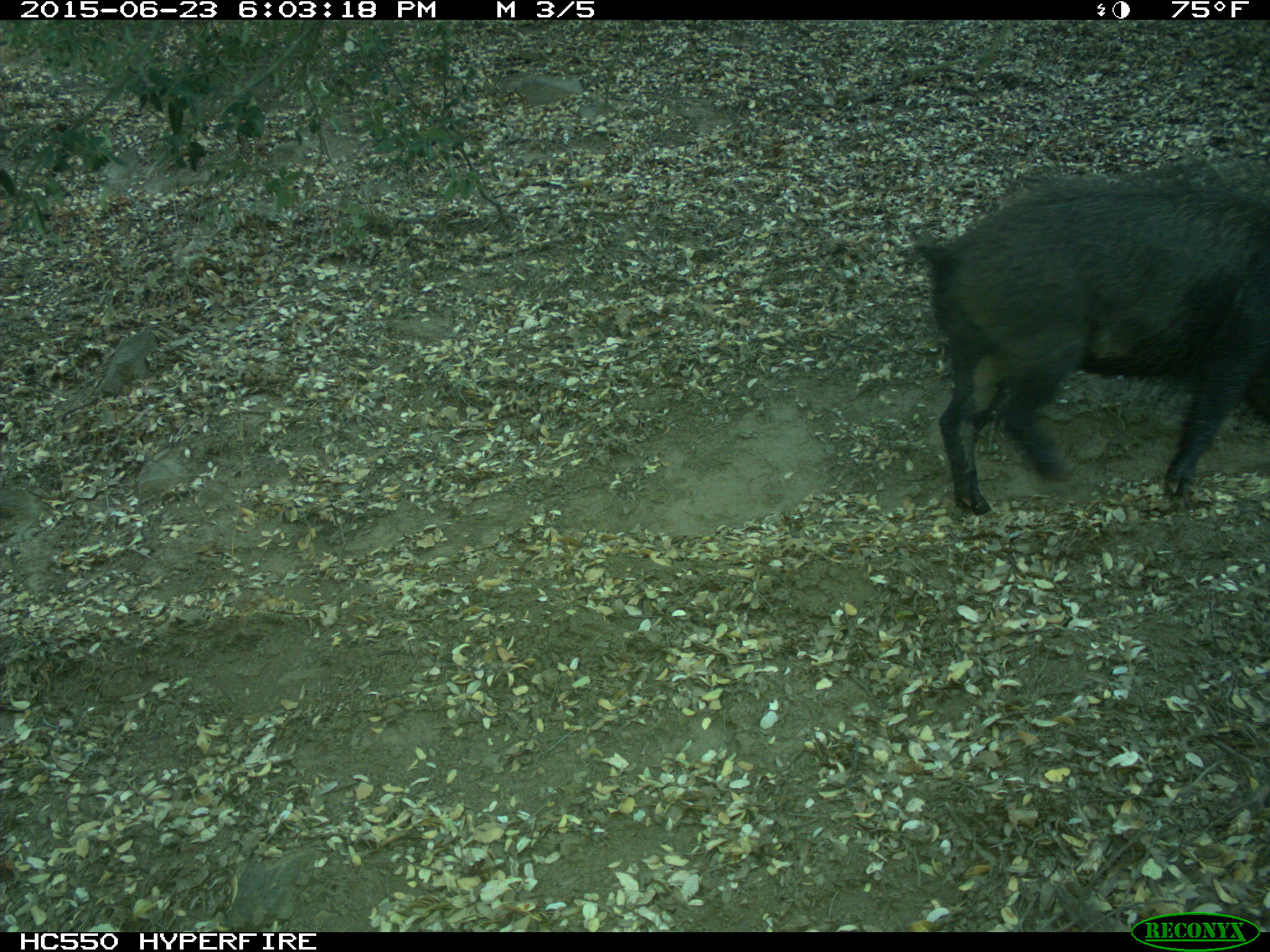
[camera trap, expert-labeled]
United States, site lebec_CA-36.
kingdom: Animalia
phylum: Chordata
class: Mammalia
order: Artiodactyla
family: Suidae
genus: Sus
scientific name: Sus scrofa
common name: wild boar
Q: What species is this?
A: Sus scrofa (wild boar).